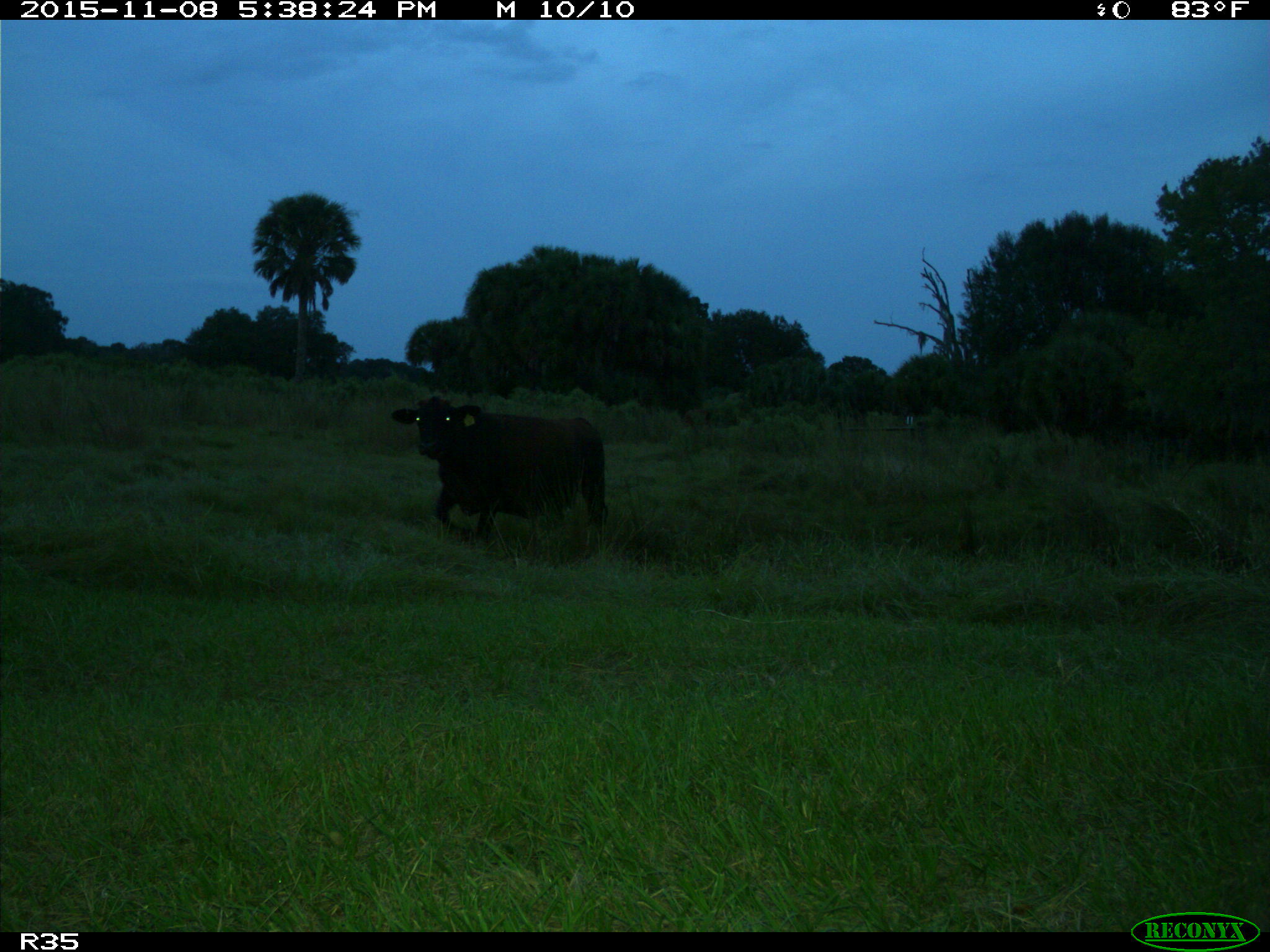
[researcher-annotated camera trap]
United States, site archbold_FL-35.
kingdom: Animalia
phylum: Chordata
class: Mammalia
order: Artiodactyla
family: Bovidae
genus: Bos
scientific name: Bos taurus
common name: domestic cow